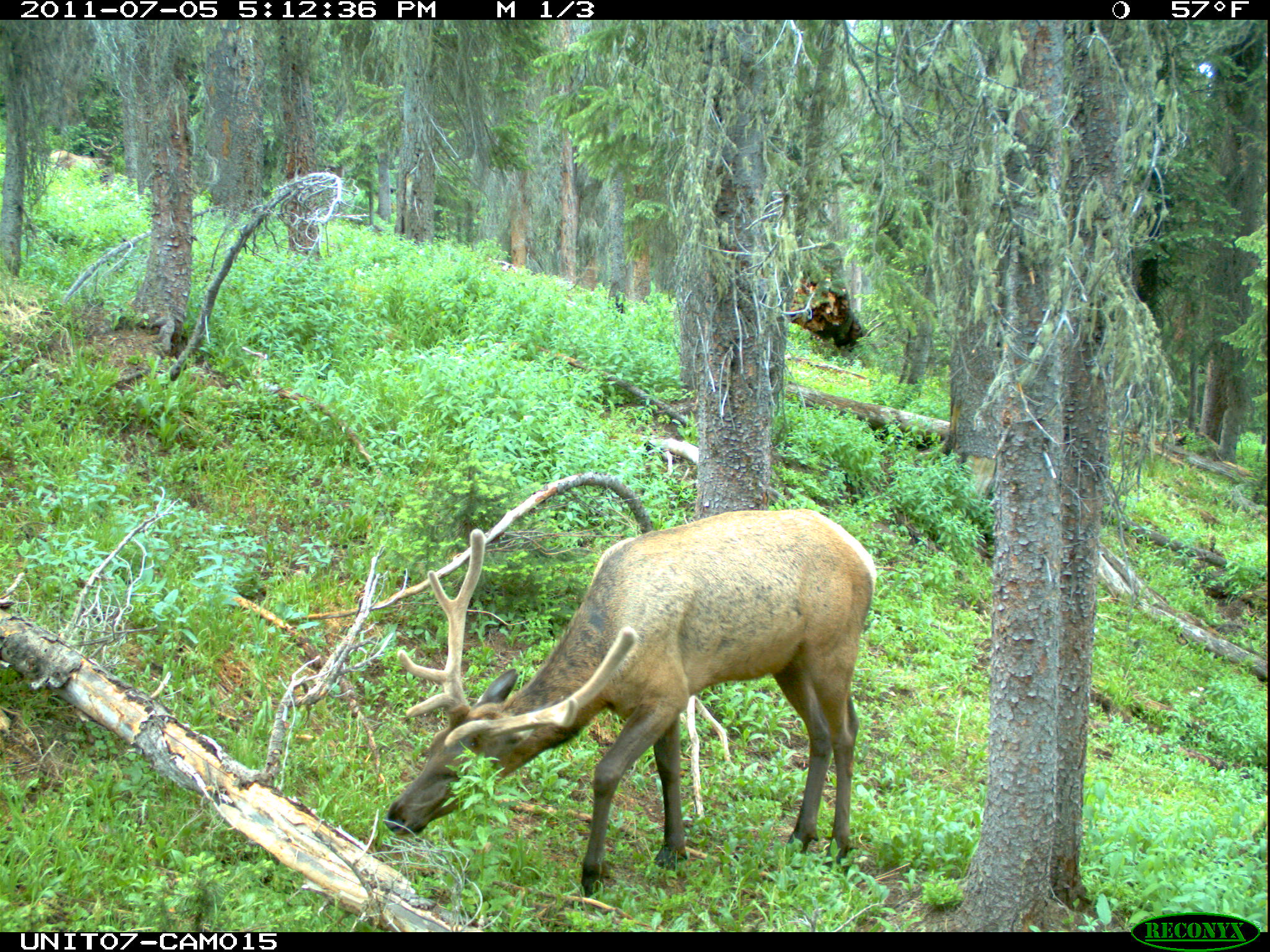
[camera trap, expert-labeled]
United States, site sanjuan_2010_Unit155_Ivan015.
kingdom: Animalia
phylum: Chordata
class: Mammalia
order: Artiodactyla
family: Cervidae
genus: Cervus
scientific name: Cervus elaphus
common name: red deer